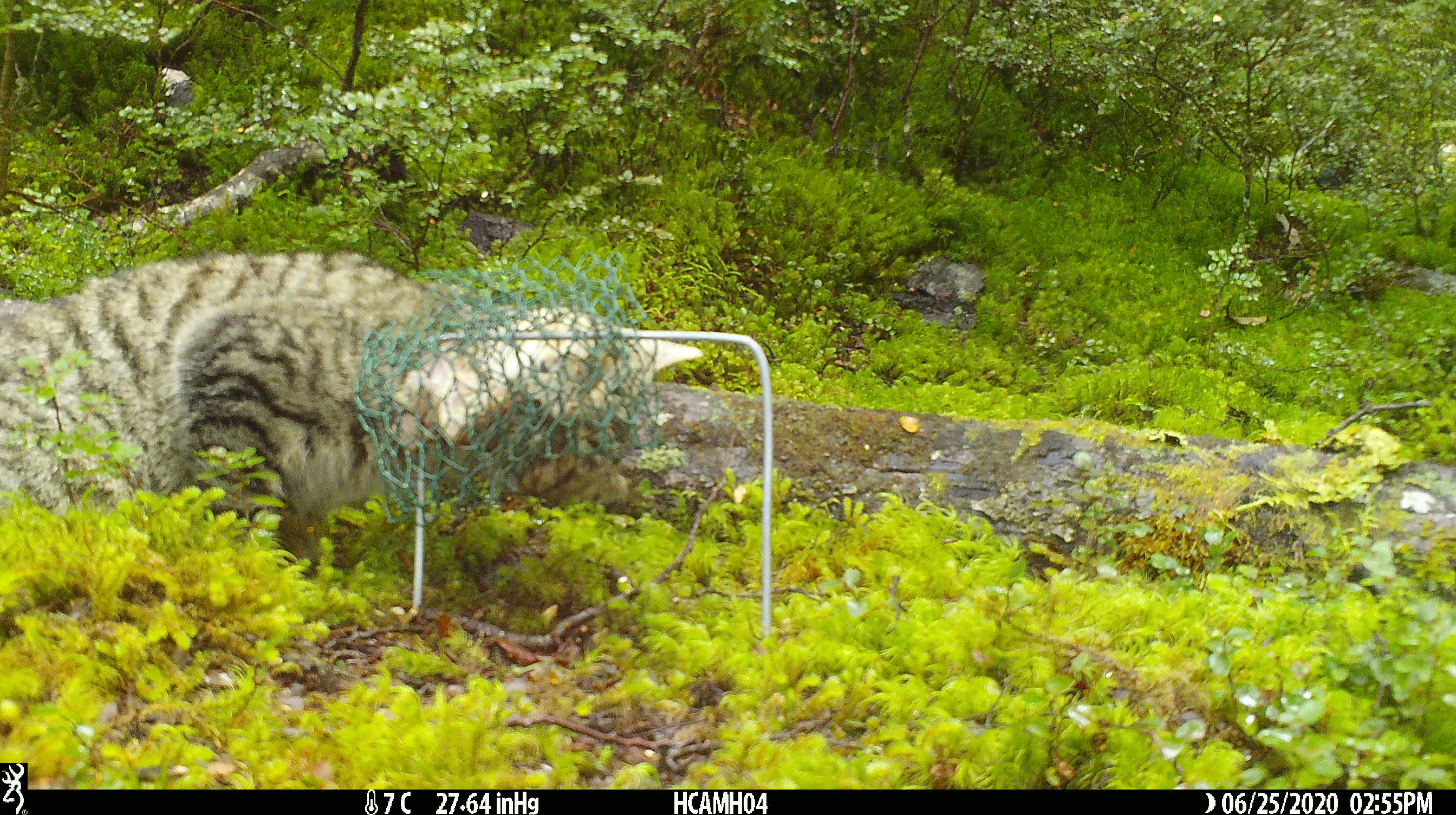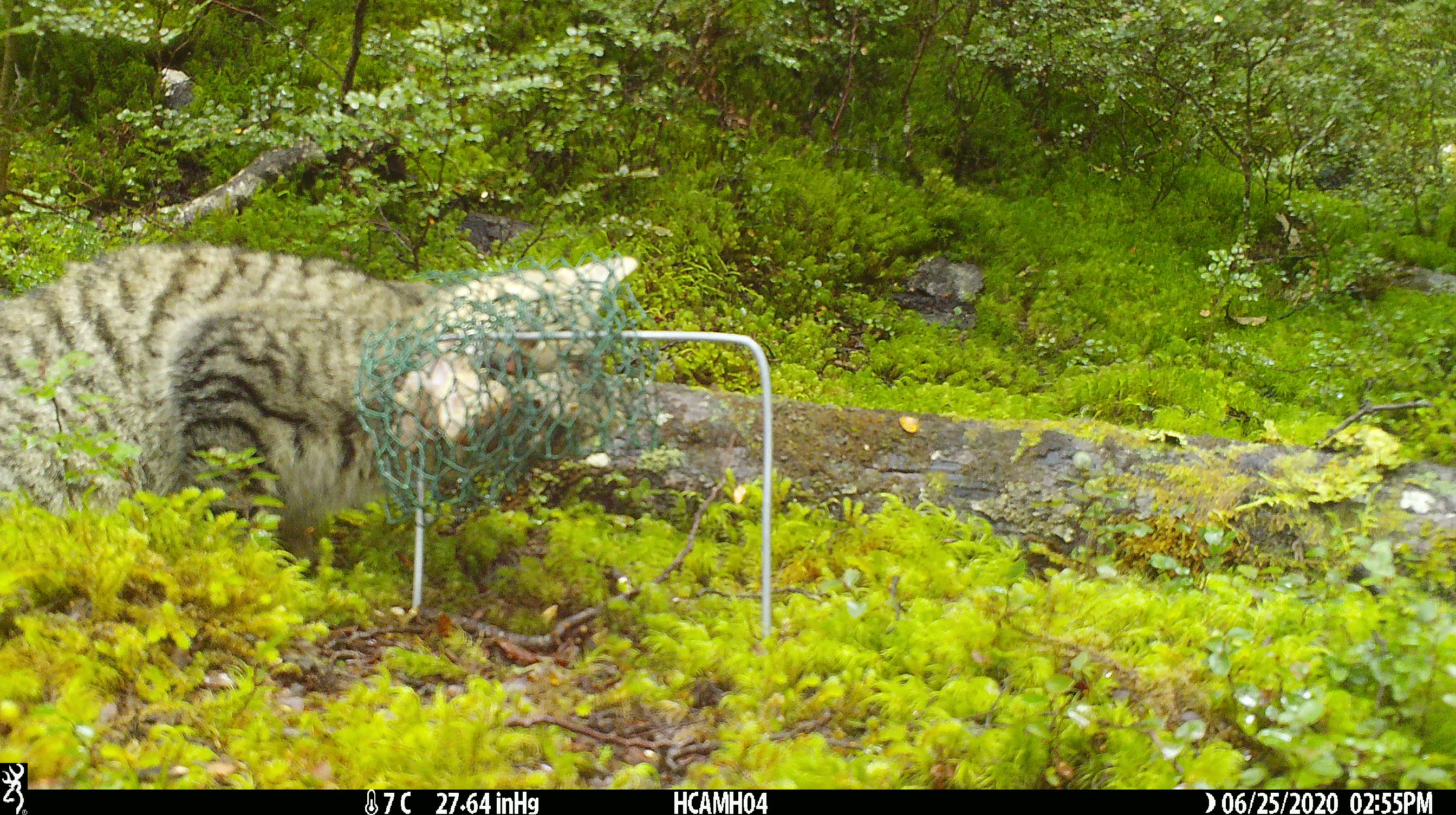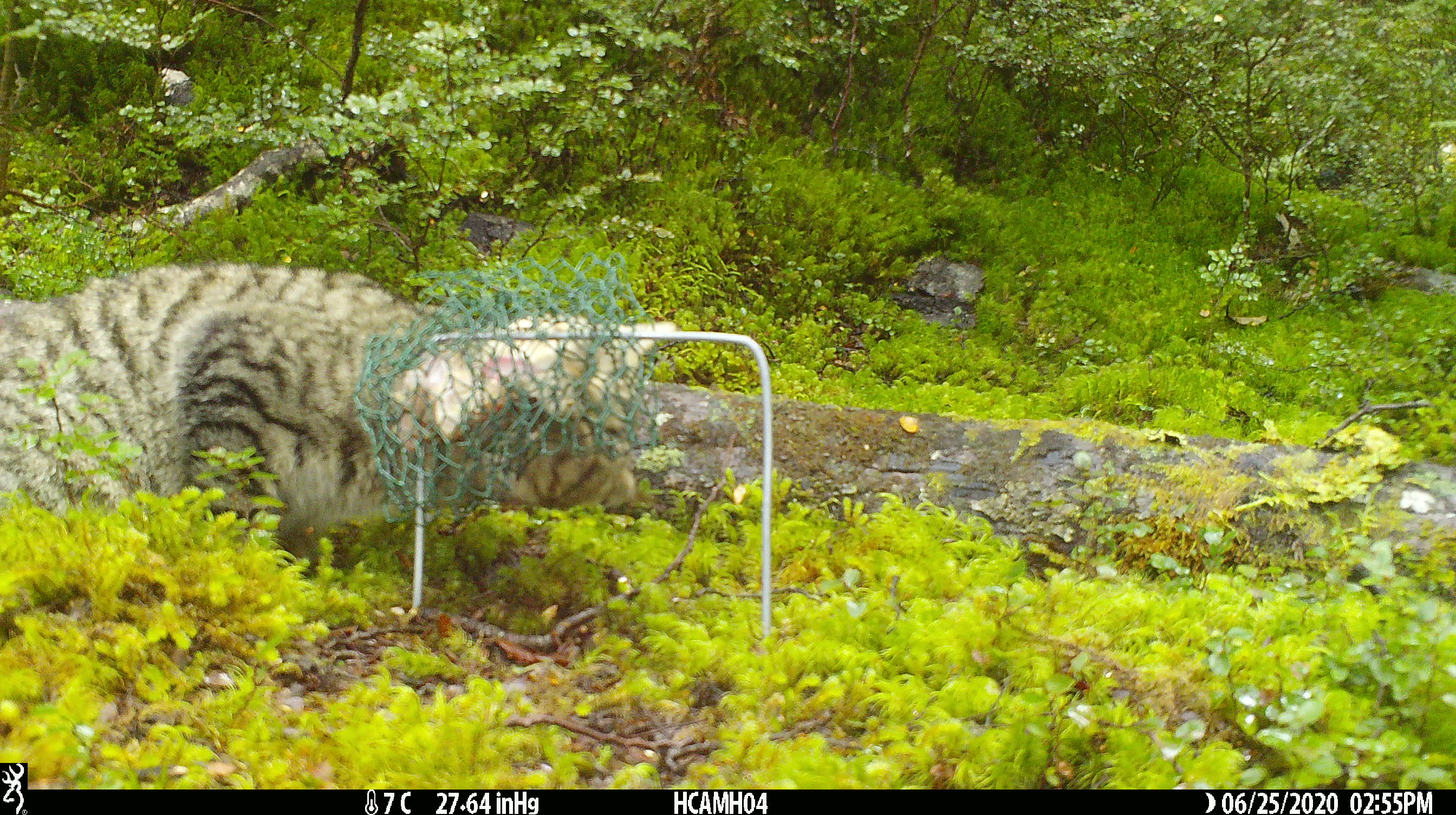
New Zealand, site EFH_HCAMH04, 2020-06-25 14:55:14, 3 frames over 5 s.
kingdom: Animalia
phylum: Chordata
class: Mammalia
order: Carnivora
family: Felidae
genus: Felis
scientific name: Felis catus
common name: domestic cat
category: cat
Cat (domestic cat) (Felis catus).